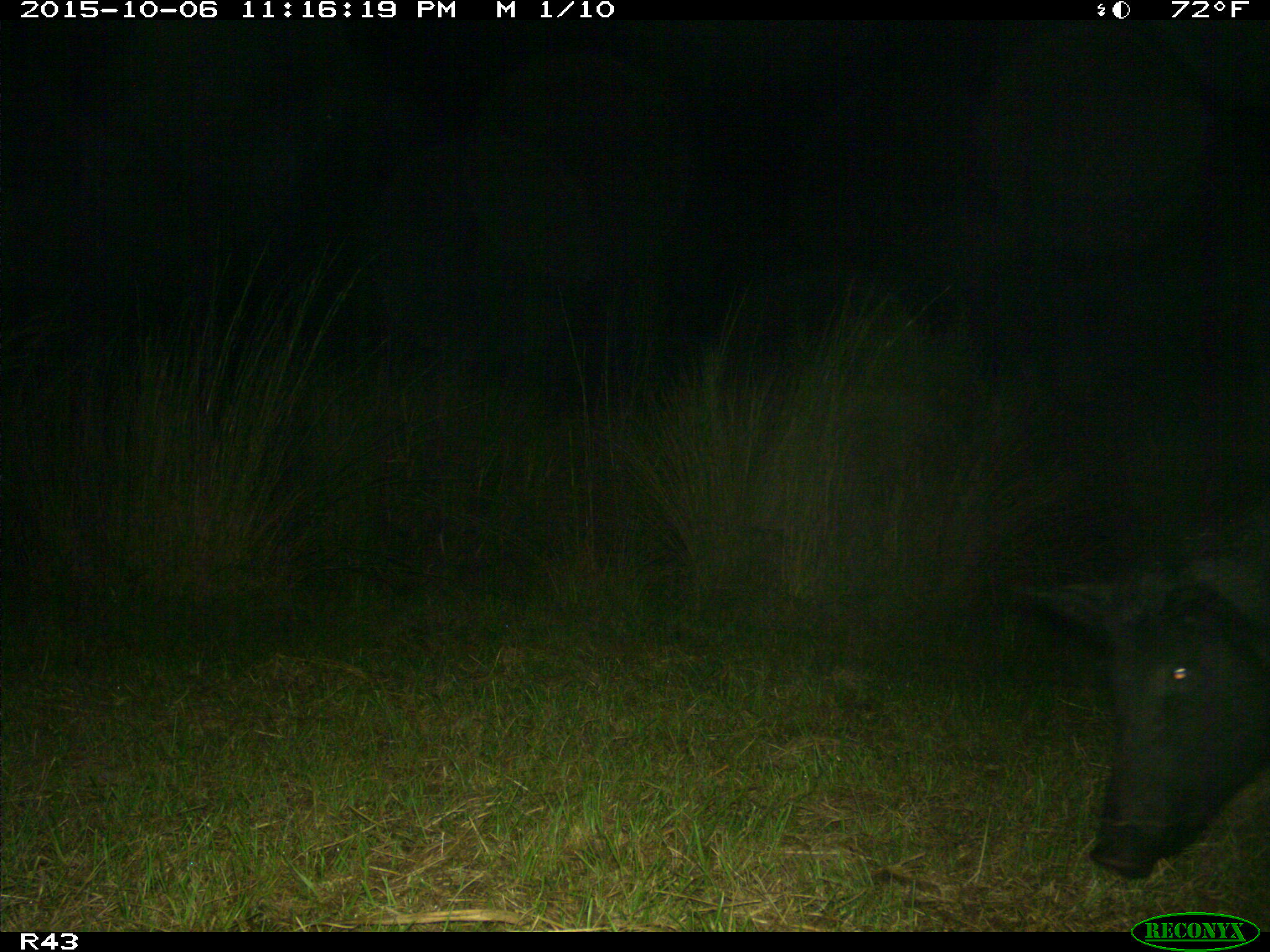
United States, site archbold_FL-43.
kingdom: Animalia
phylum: Chordata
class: Mammalia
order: Artiodactyla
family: Suidae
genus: Sus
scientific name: Sus scrofa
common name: wild boar